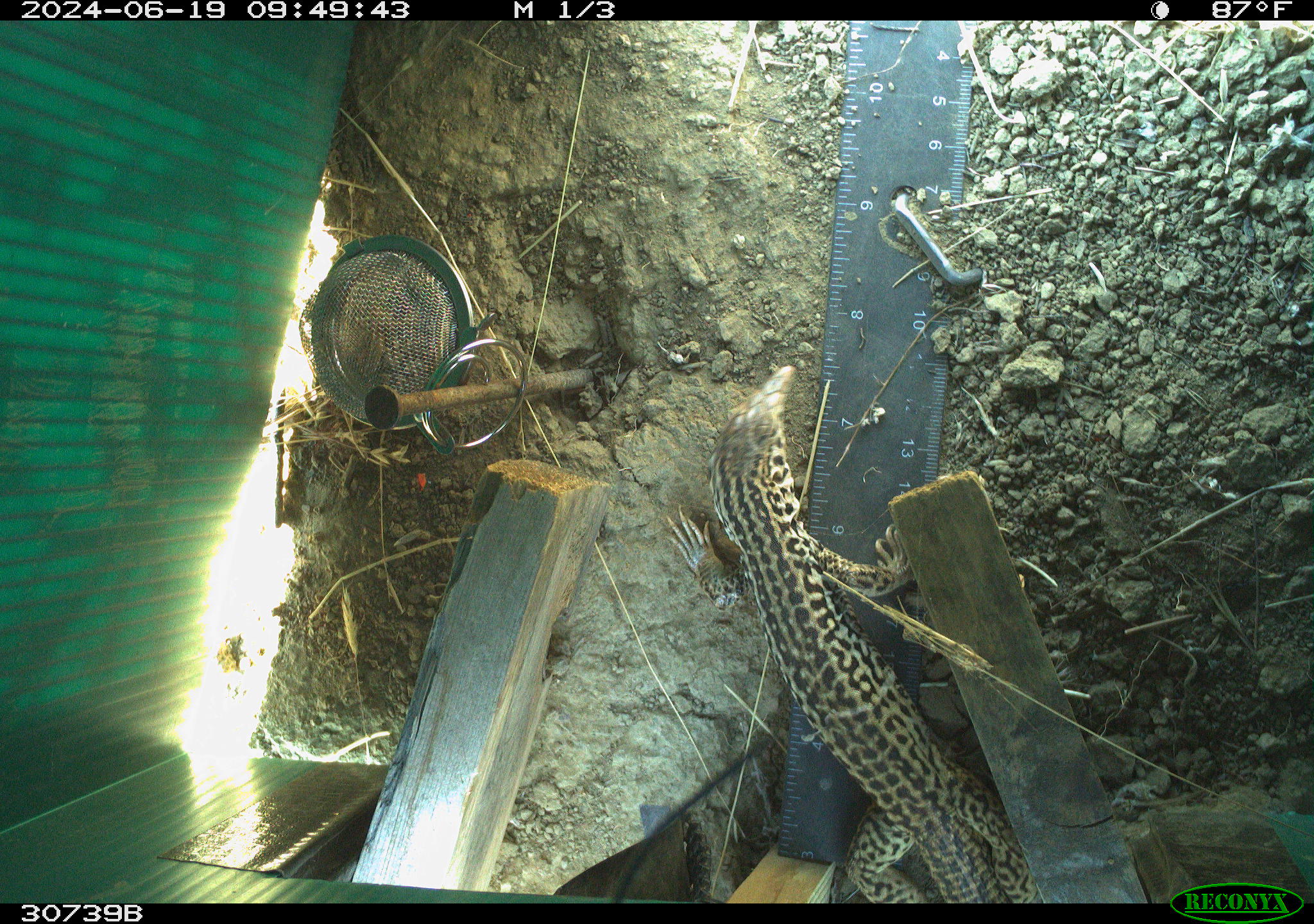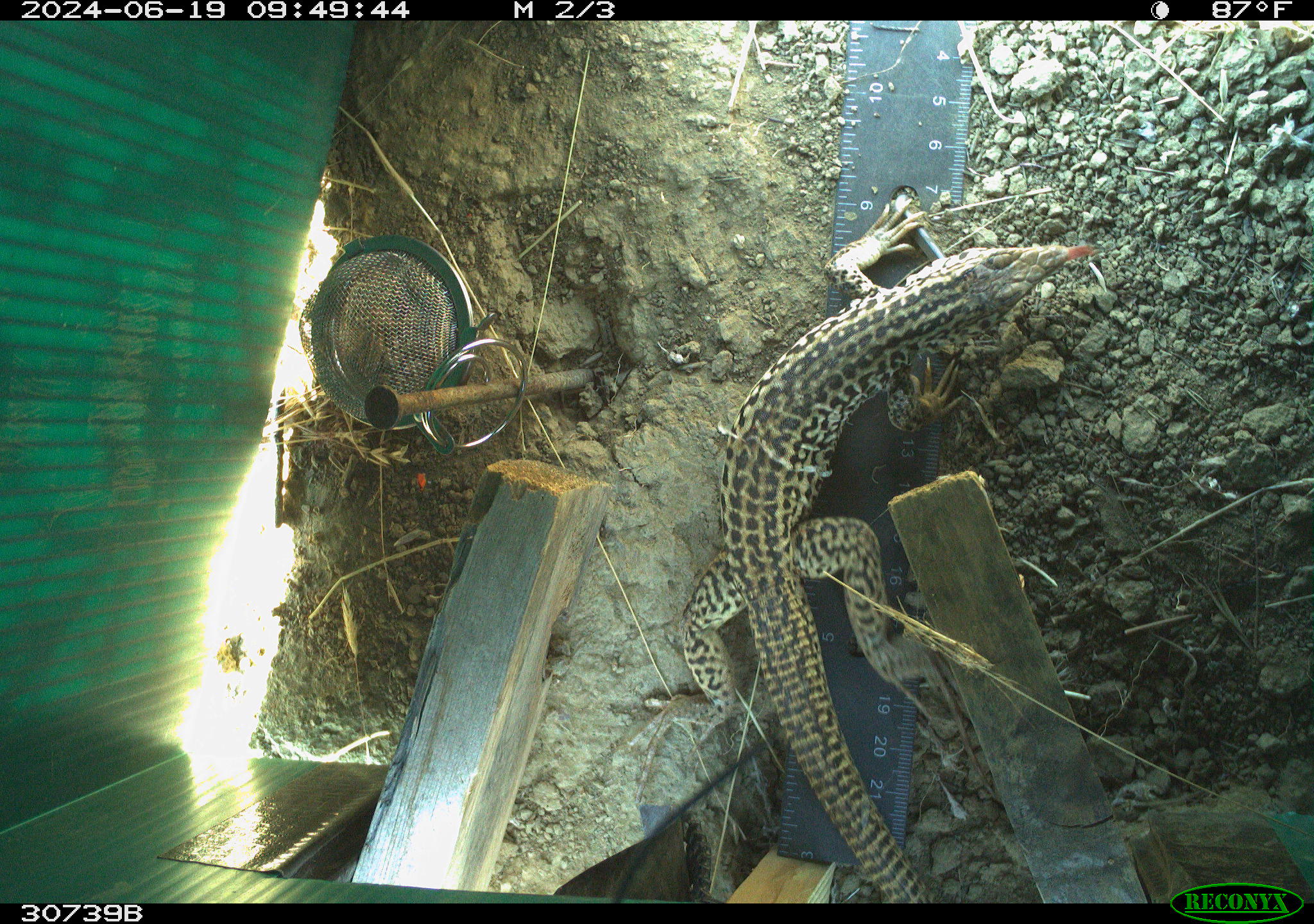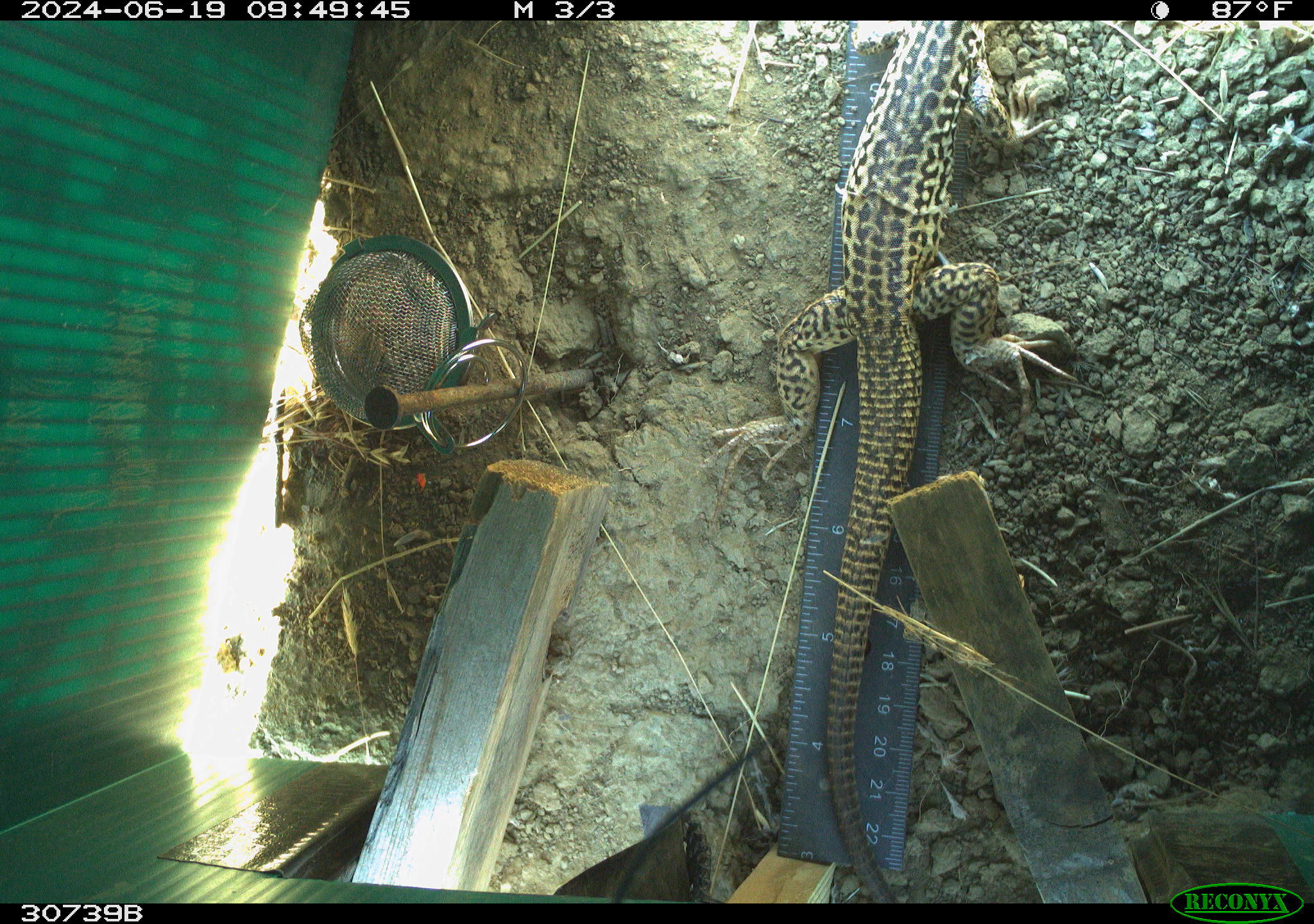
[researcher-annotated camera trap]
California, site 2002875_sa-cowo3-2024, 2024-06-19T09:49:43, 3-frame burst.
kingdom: Animalia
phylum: Chordata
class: Reptilia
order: Squamata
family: Teiidae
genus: Aspidoscelis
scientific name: Aspidoscelis tigris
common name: western whiptail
Western whiptail (Aspidoscelis tigris).